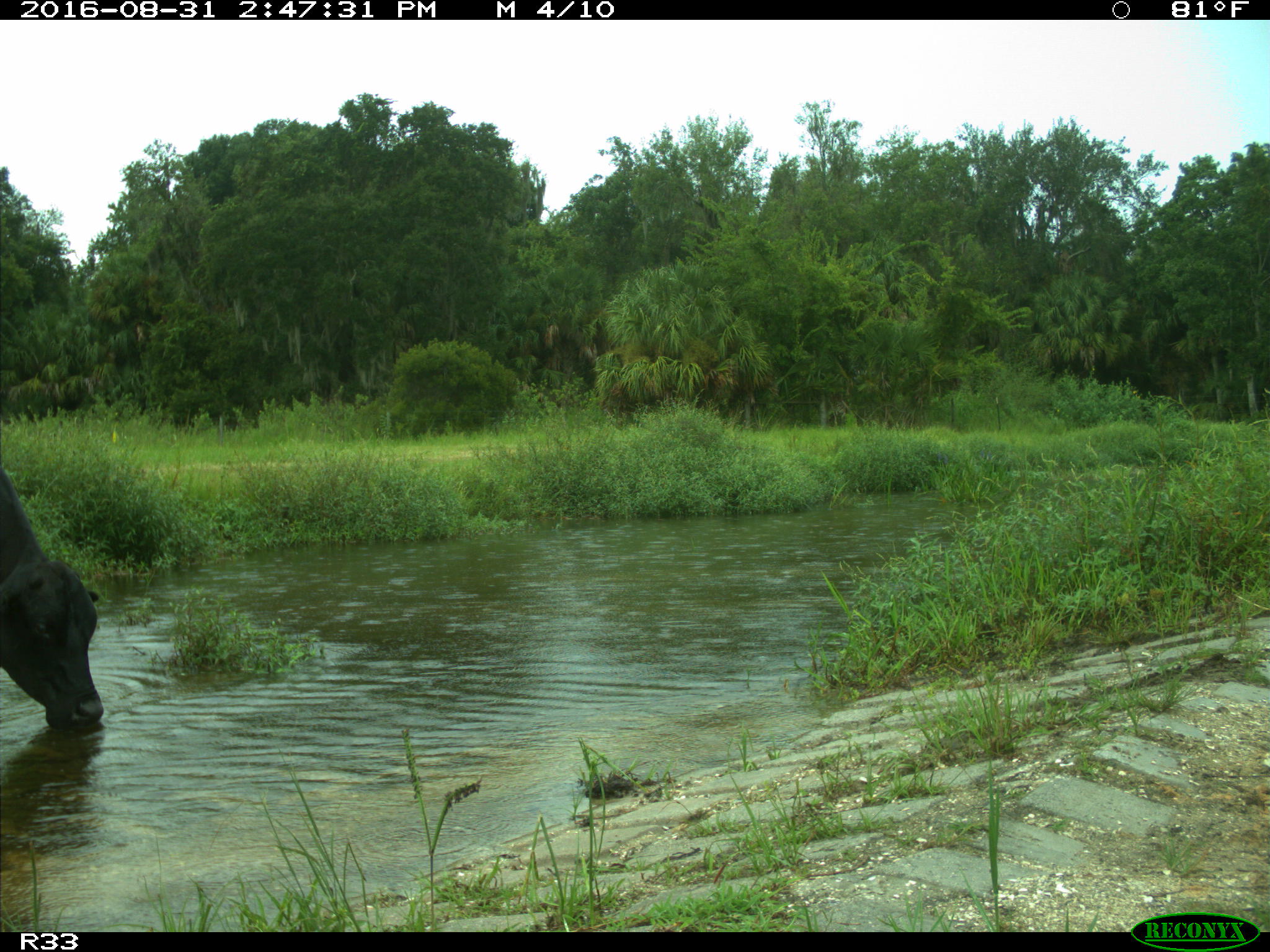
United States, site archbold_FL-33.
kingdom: Animalia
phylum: Chordata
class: Mammalia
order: Artiodactyla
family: Bovidae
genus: Bos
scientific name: Bos taurus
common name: domestic cow